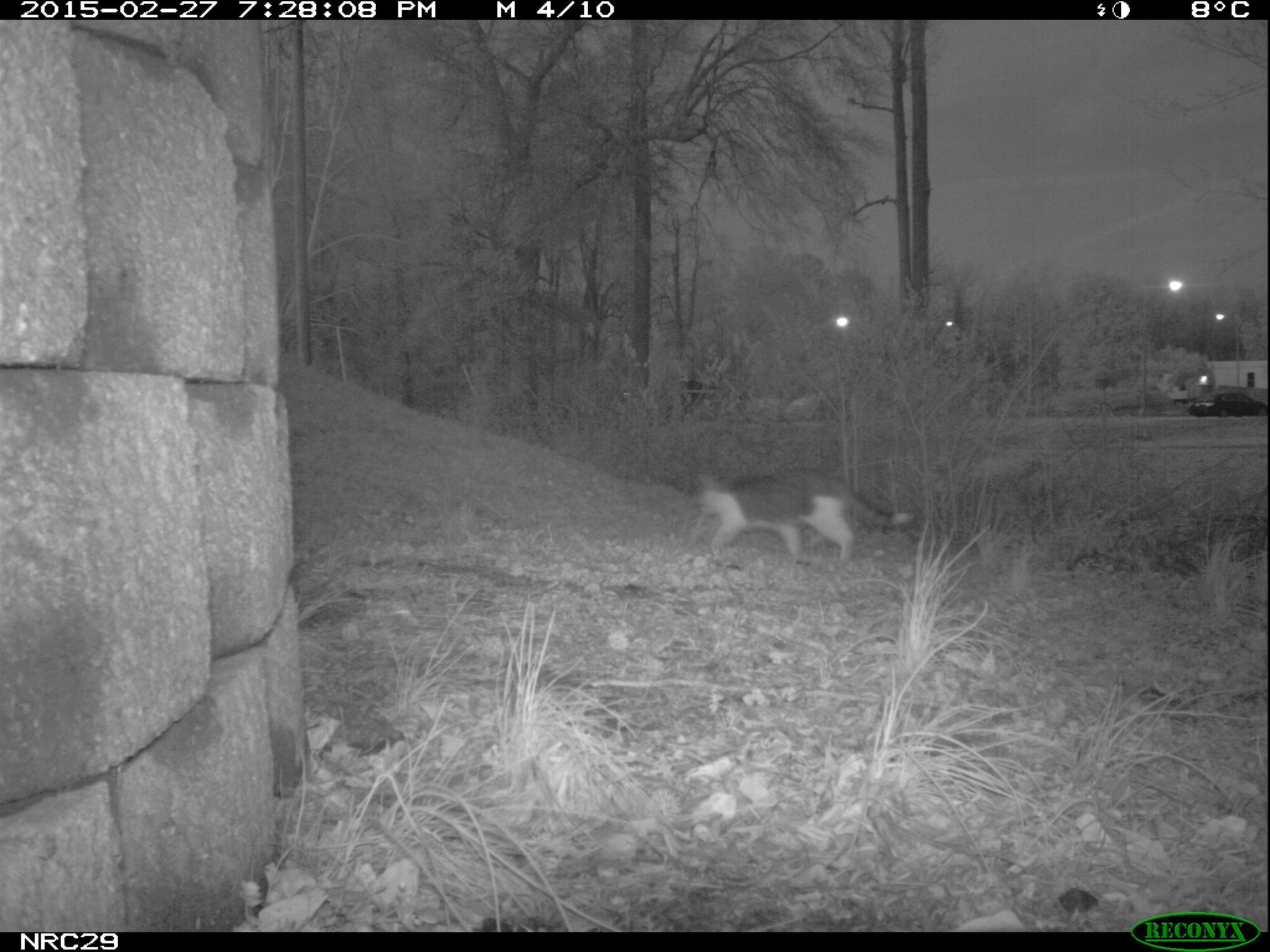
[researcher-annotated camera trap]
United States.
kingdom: Animalia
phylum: Chordata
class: Mammalia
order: Carnivora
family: Felidae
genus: Felis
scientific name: Felis catus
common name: domestic cat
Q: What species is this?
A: Domestic Cat (Felis catus).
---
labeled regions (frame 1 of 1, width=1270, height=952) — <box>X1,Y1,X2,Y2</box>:
Domestic Cat: <box>679,460,923,582</box>